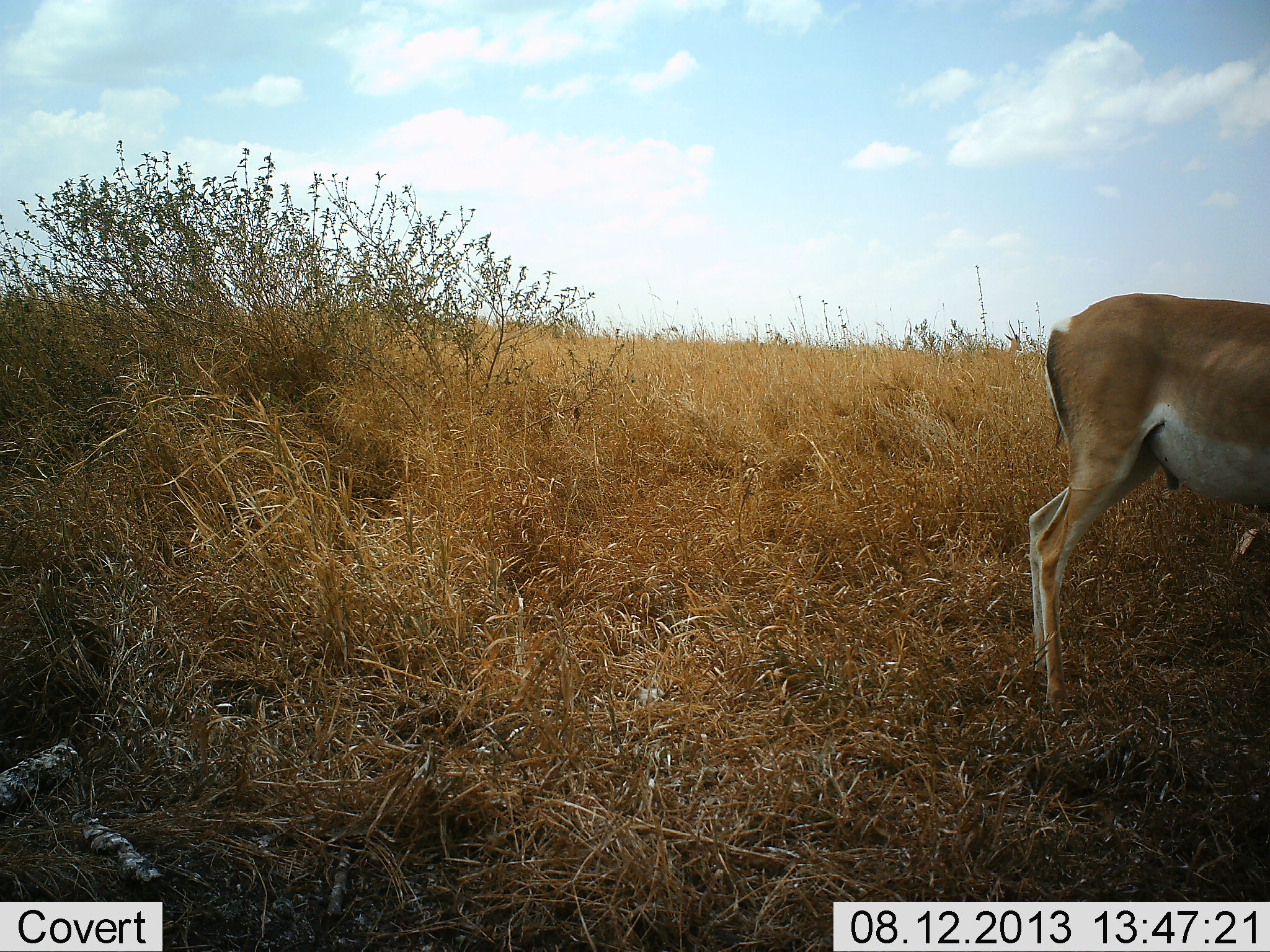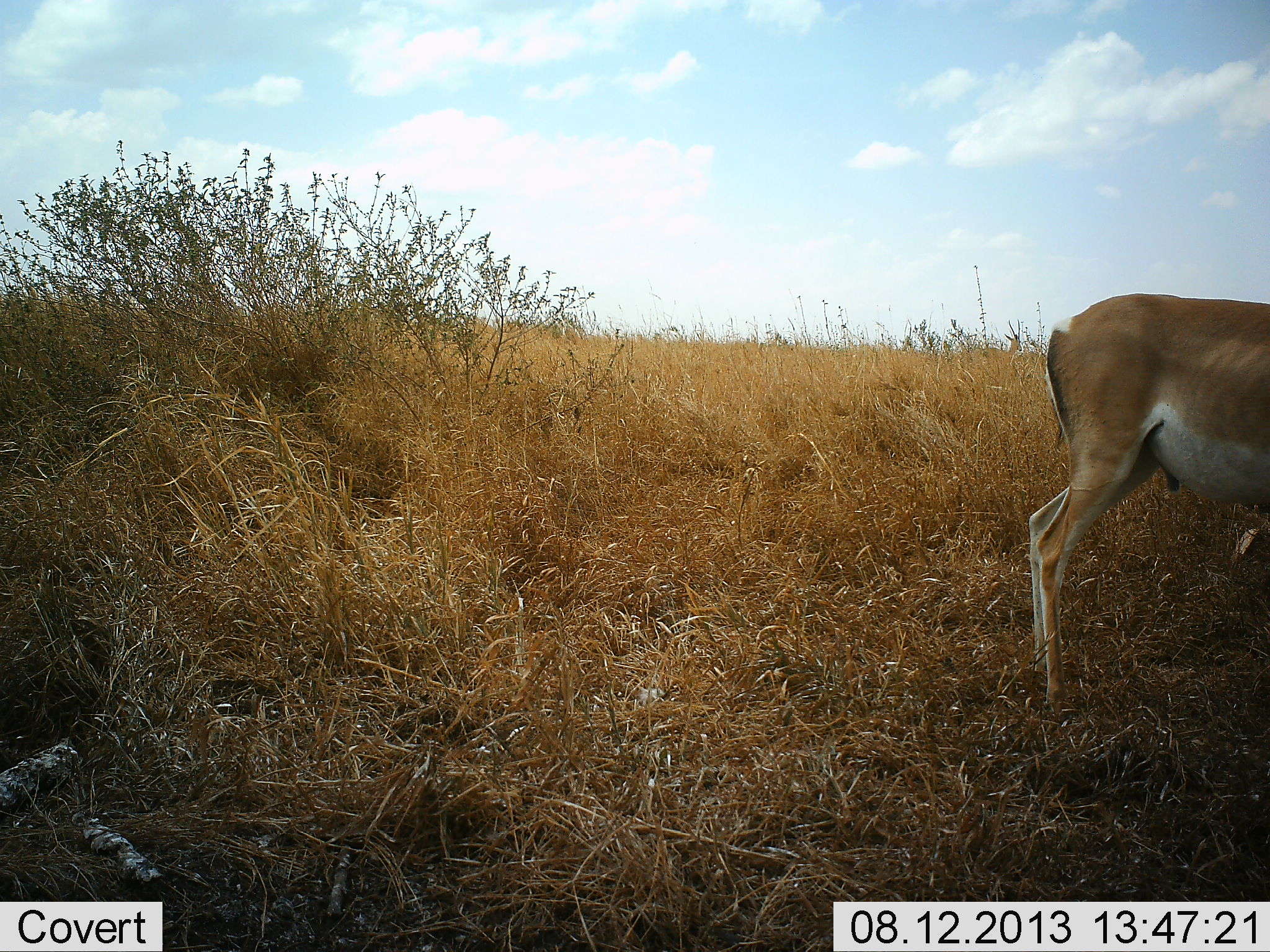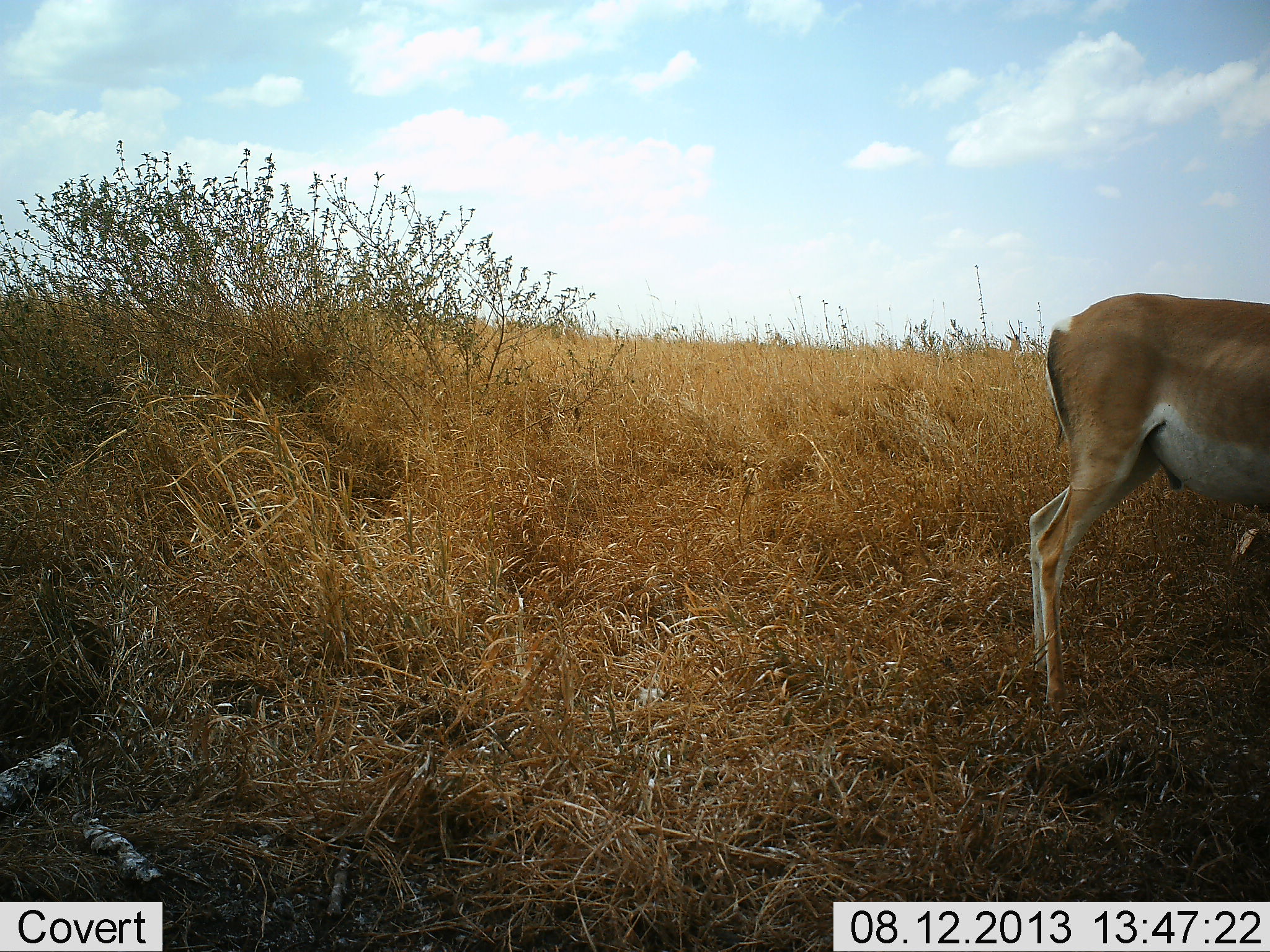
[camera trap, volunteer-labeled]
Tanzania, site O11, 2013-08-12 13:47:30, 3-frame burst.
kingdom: Animalia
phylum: Chordata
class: Mammalia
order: Artiodactyla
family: Bovidae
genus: Nanger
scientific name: Nanger granti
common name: grant's gazelle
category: gazellegrants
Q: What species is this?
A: Gazellegrants (grant's gazelle) (Nanger granti).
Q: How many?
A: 1.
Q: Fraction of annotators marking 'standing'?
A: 100%.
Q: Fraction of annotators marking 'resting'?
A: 0%.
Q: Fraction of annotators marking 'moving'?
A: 0%.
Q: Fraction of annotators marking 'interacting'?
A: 0%.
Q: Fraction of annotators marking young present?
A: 0%.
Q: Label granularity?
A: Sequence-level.